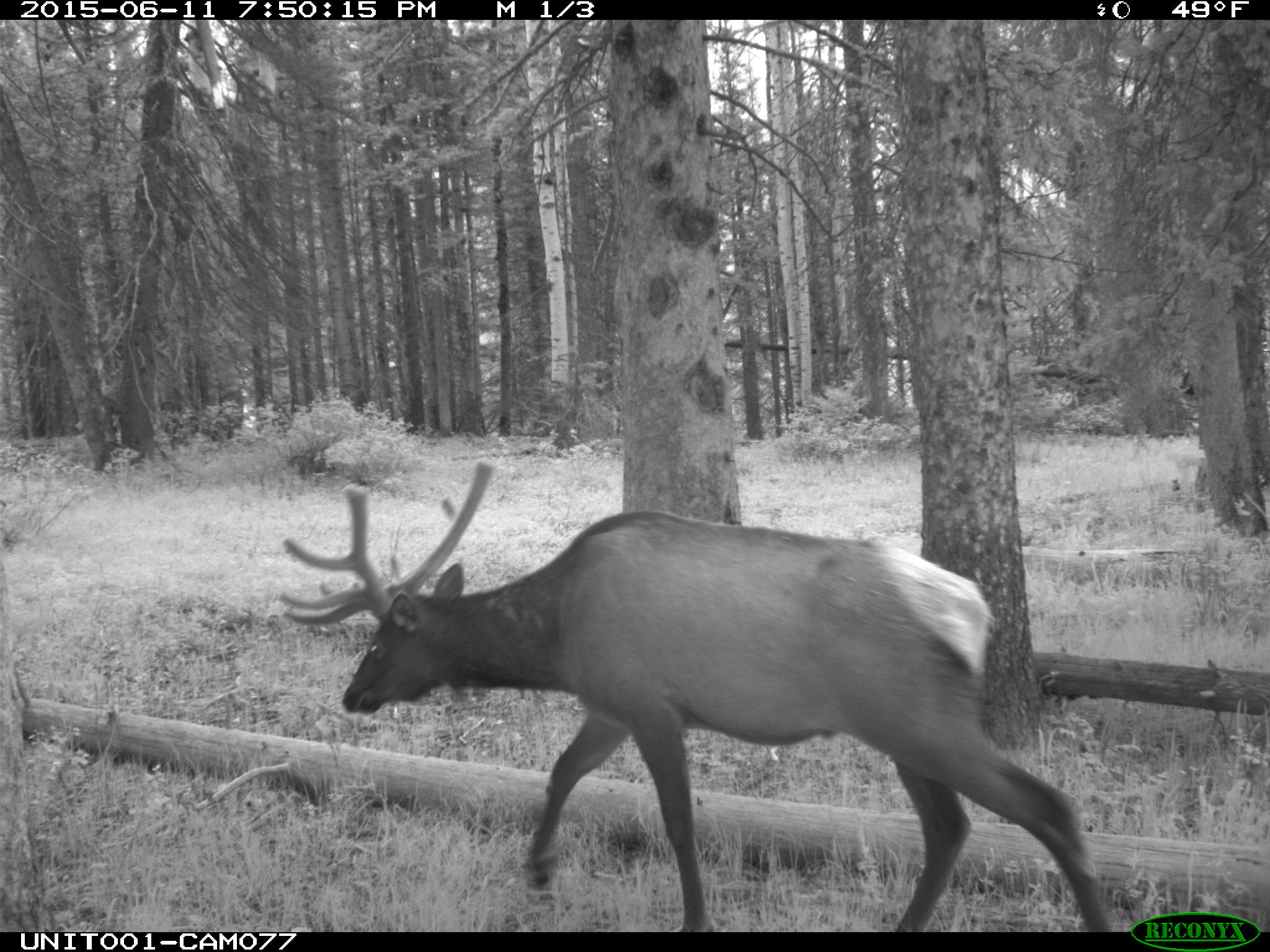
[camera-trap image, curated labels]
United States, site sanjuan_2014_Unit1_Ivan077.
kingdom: Animalia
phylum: Chordata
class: Mammalia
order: Artiodactyla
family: Cervidae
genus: Cervus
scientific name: Cervus elaphus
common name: red deer